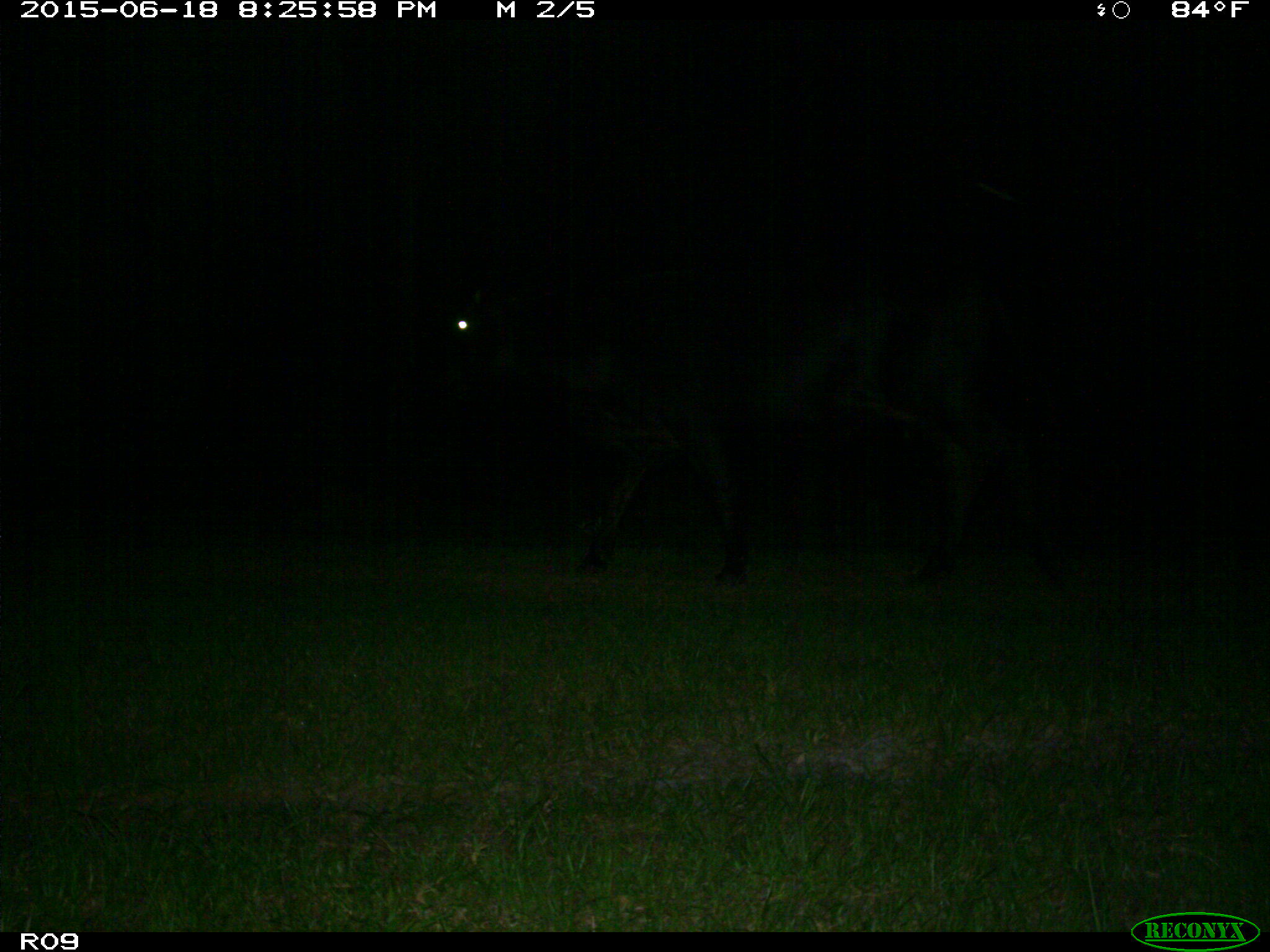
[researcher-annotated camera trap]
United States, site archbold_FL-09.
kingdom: Animalia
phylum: Chordata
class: Mammalia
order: Artiodactyla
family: Bovidae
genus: Bos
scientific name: Bos taurus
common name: domestic cow